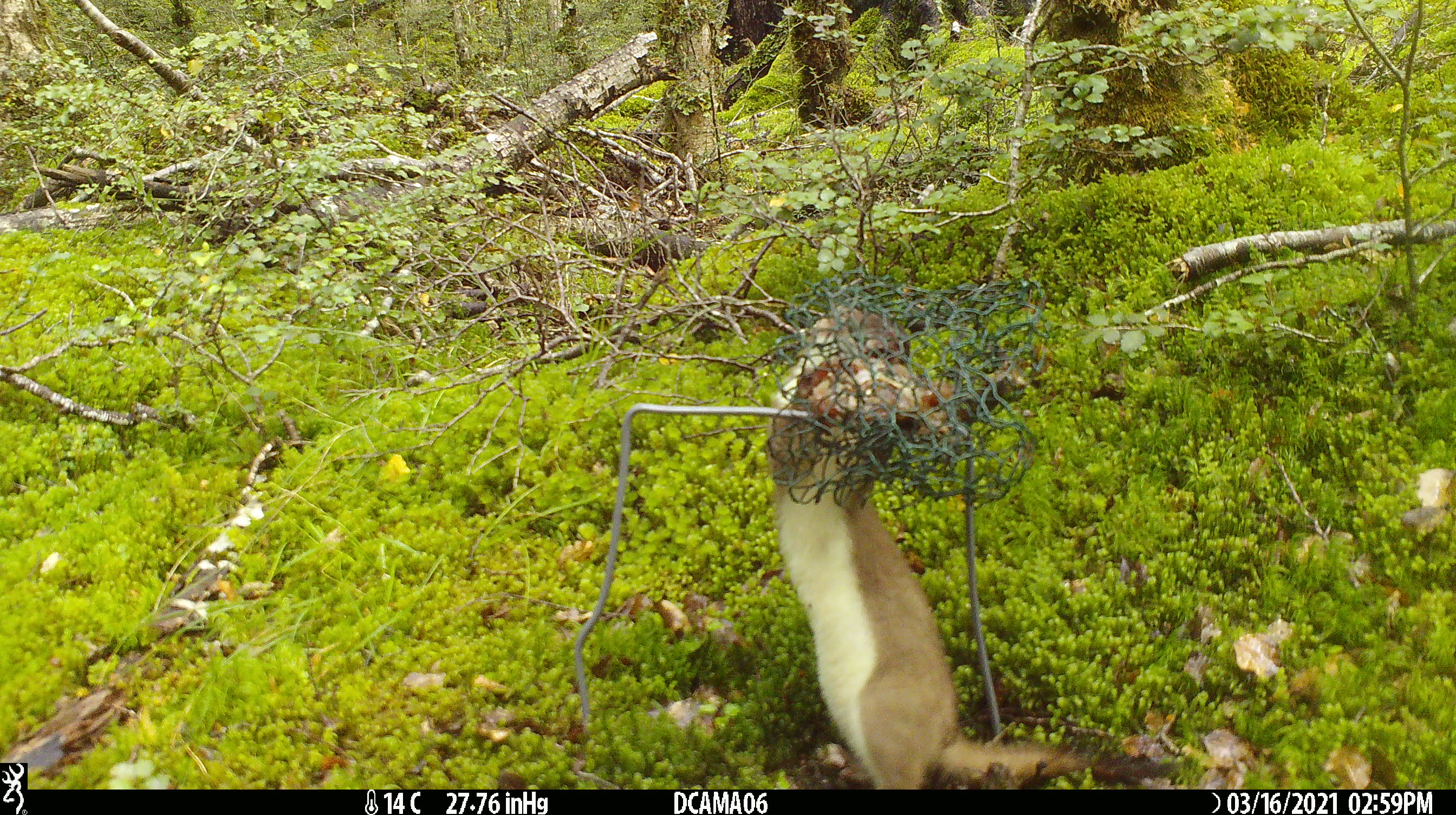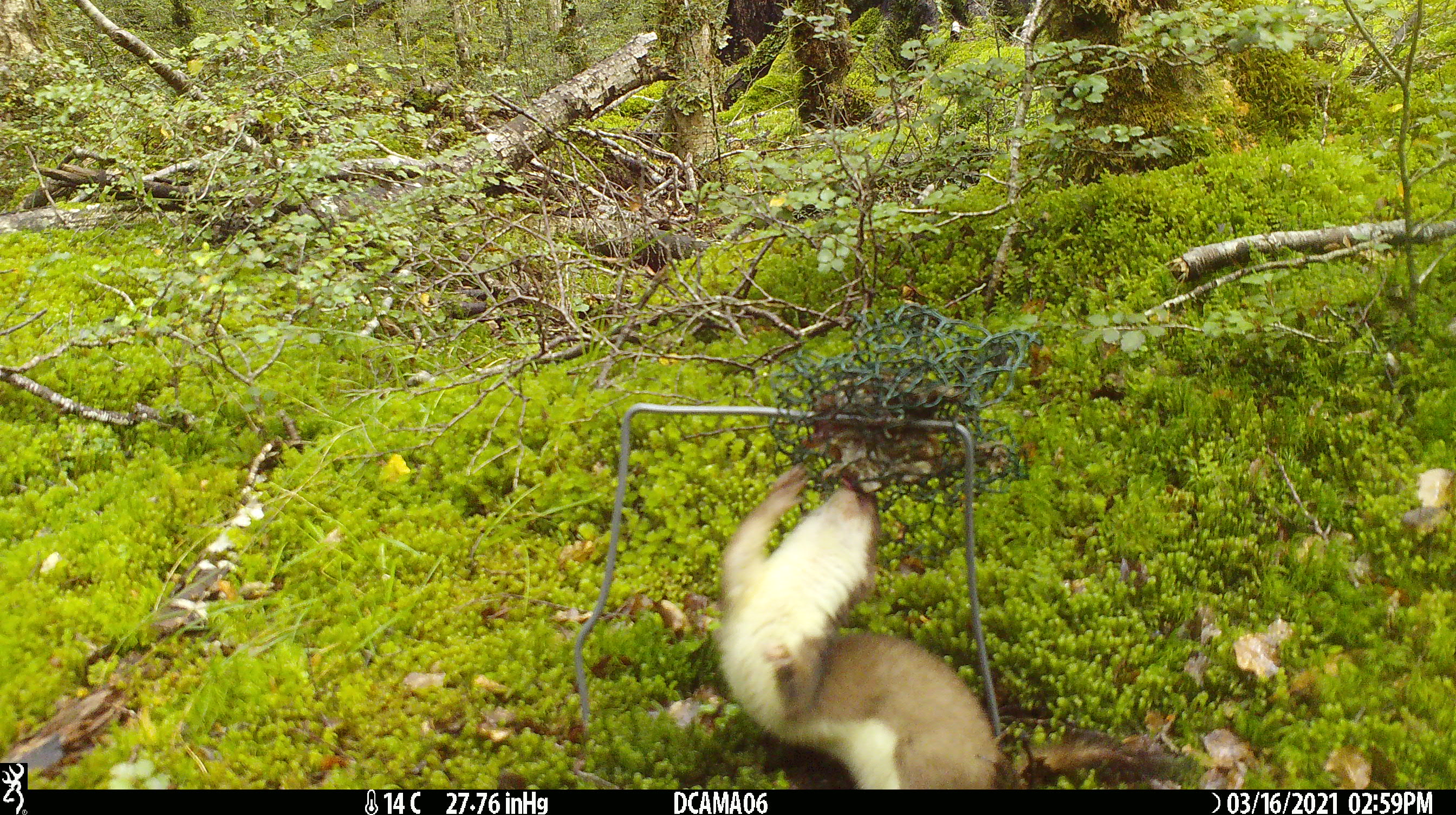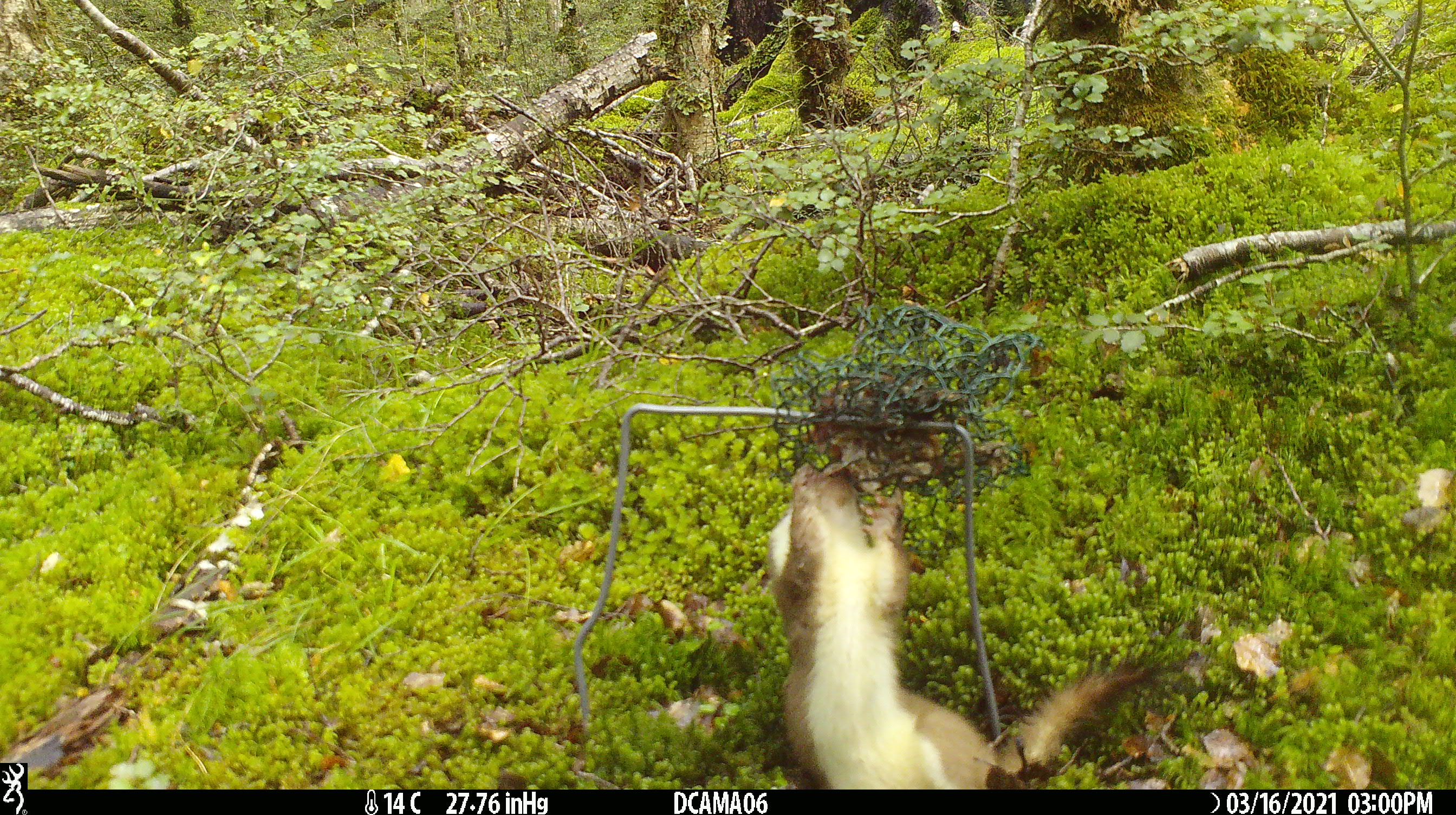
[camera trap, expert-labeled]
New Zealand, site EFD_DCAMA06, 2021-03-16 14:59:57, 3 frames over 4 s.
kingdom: Animalia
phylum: Chordata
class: Mammalia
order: Carnivora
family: Mustelidae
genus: Mustela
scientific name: Mustela erminea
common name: stoat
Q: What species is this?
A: Stoat (Mustela erminea).